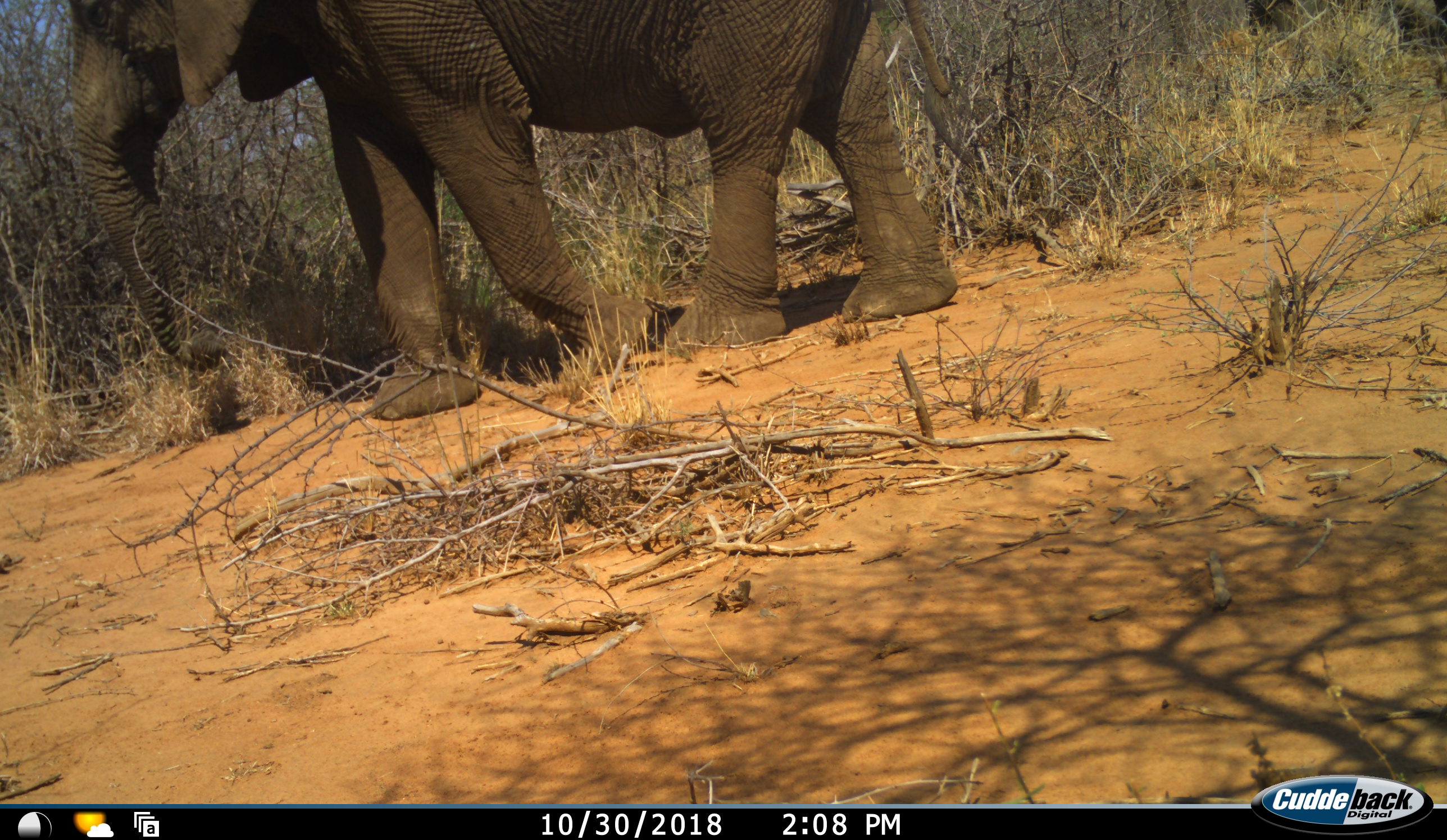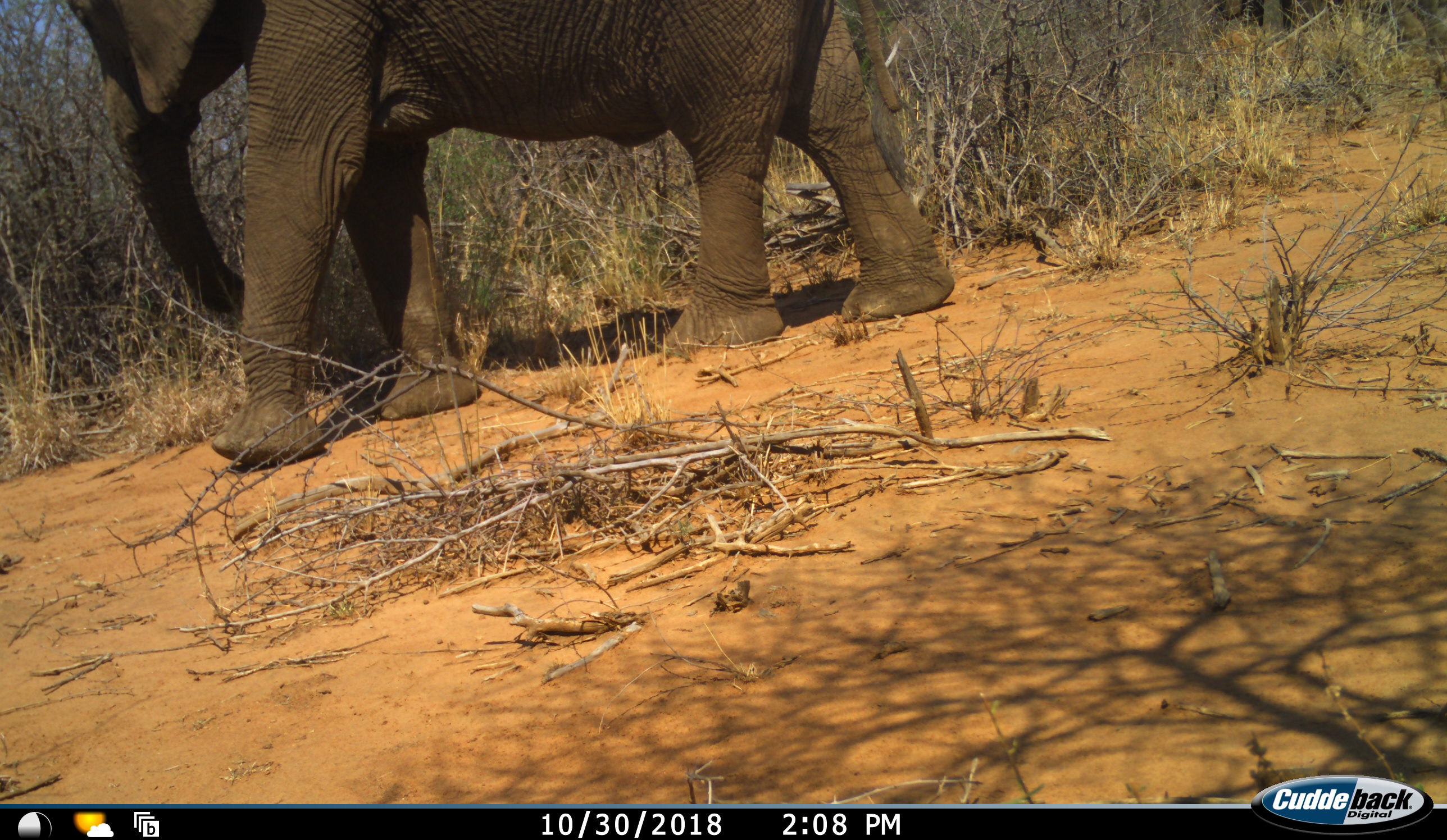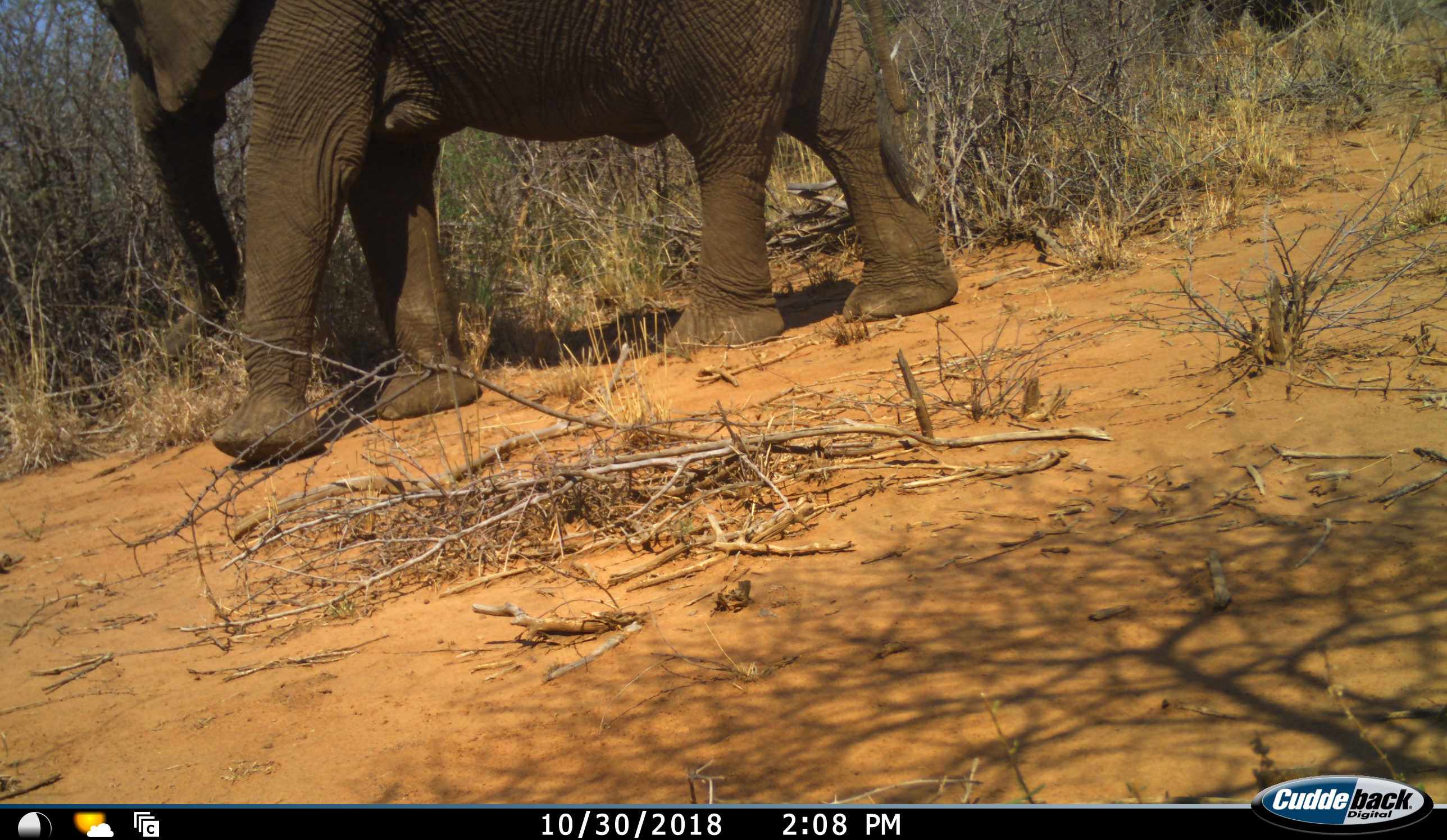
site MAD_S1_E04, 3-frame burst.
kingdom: Animalia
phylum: Chordata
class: Mammalia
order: Proboscidea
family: Elephantidae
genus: Loxodonta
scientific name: Loxodonta africana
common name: african bush elephant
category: elephant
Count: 2.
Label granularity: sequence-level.